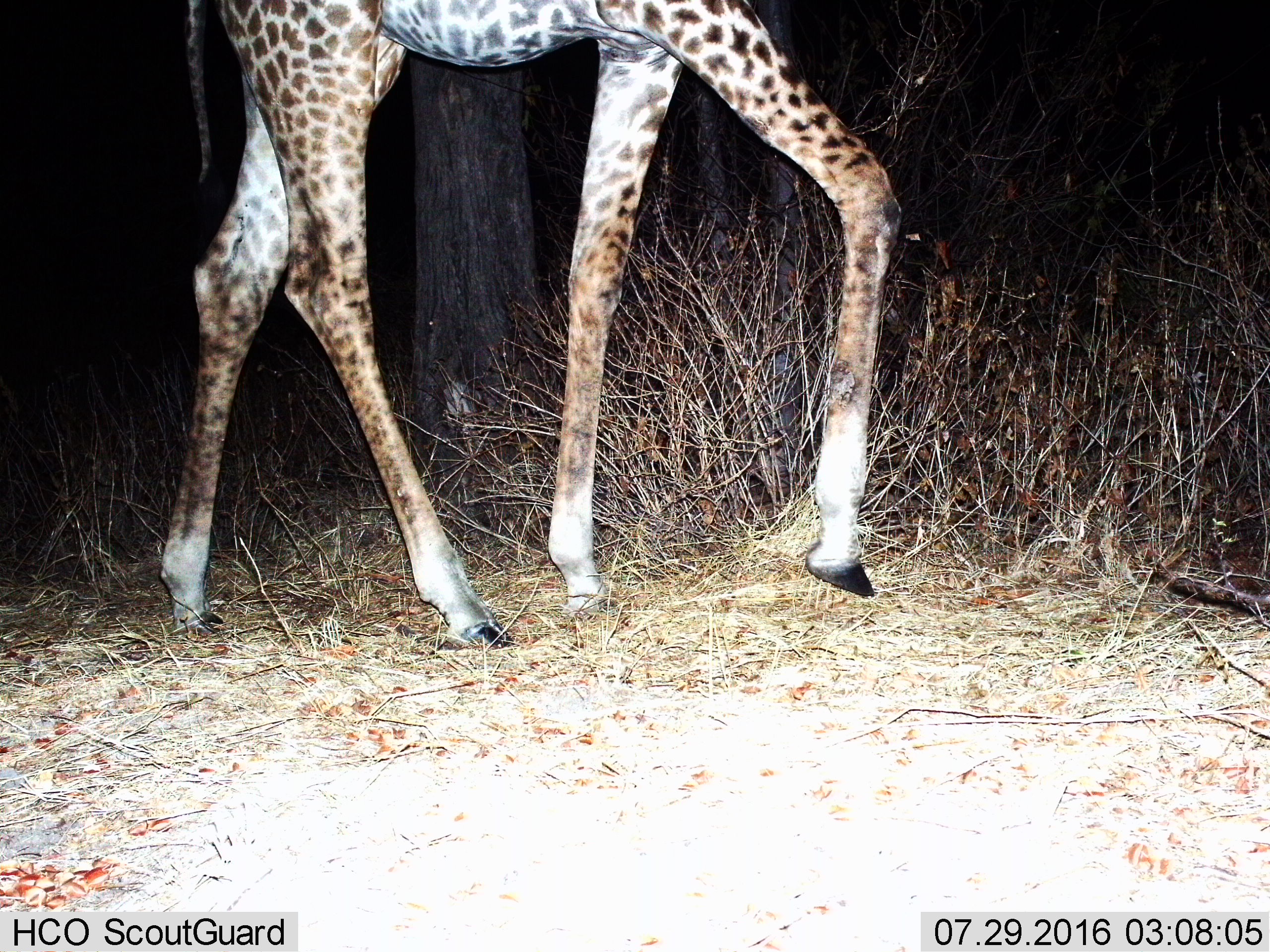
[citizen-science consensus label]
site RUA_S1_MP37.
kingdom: Animalia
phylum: Chordata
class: Mammalia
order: Artiodactyla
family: Giraffidae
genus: Giraffa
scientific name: Giraffa camelopardalis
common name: giraffe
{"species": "giraffe (Giraffa camelopardalis)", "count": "1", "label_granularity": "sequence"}